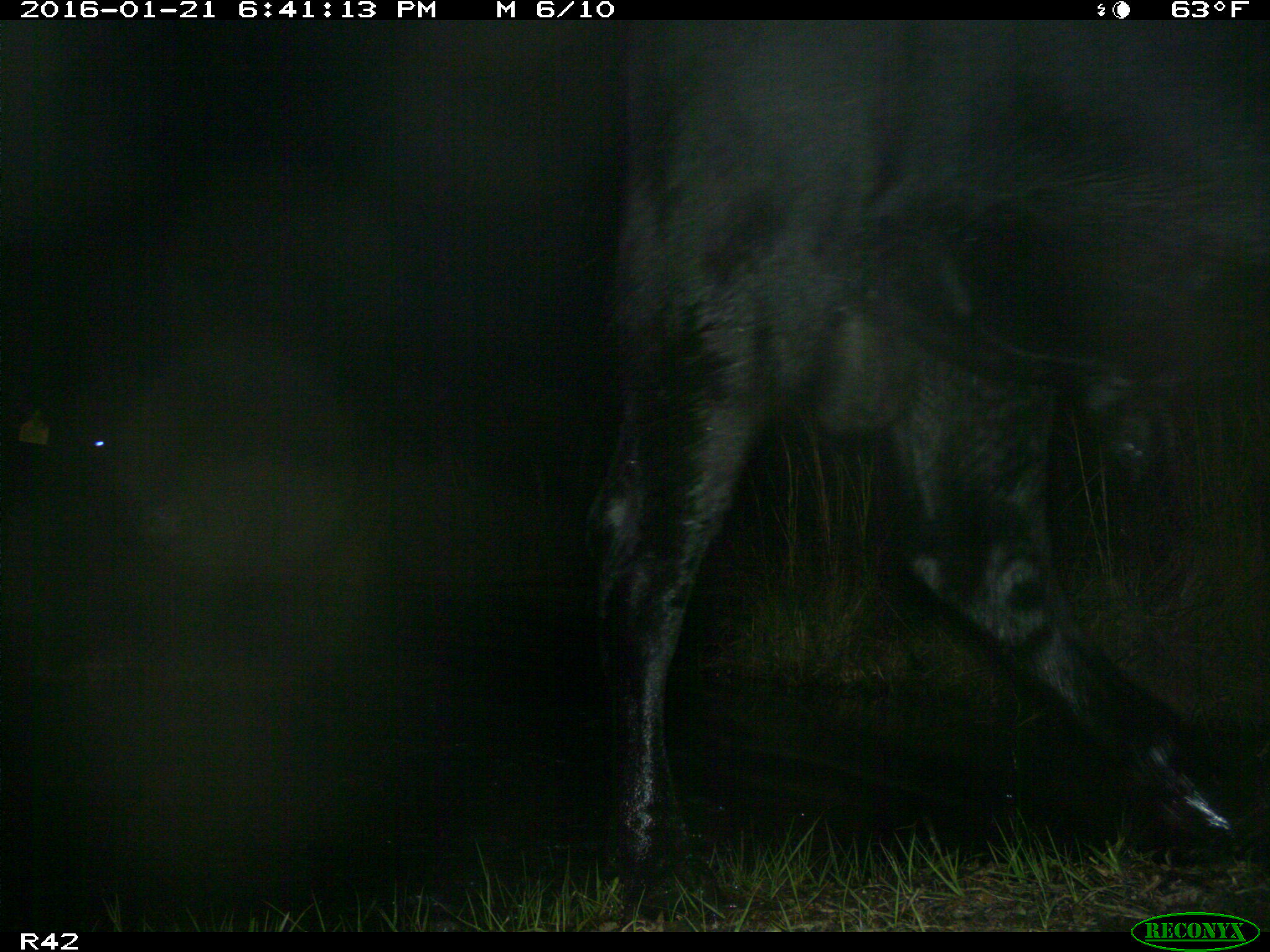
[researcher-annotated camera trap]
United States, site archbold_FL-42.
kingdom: Animalia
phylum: Chordata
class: Mammalia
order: Artiodactyla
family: Bovidae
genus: Bos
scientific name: Bos taurus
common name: domestic cow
Bos taurus (domestic cow).